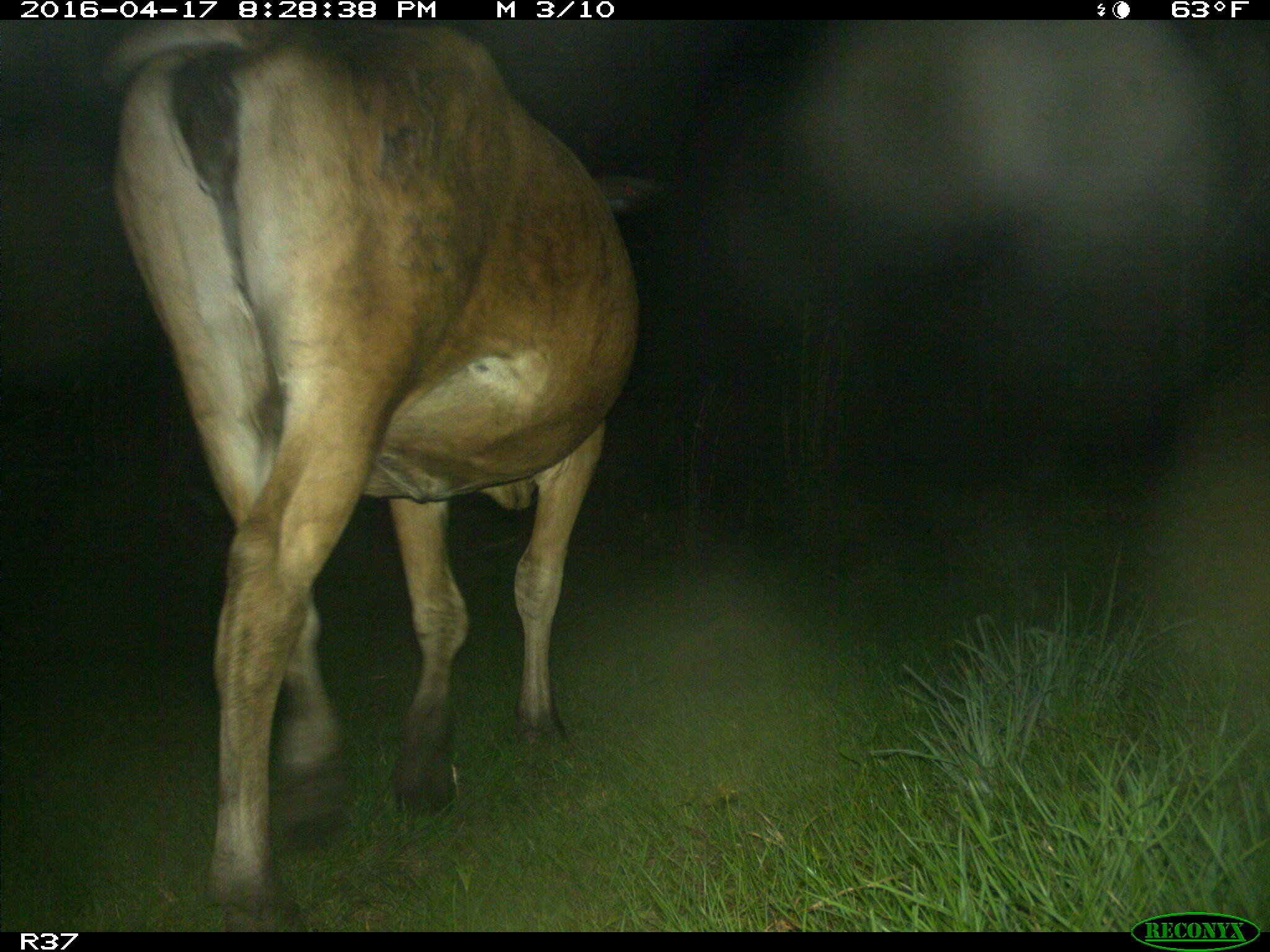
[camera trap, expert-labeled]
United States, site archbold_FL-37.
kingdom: Animalia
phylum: Chordata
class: Mammalia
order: Artiodactyla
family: Bovidae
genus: Bos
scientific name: Bos taurus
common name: domestic cow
Bos taurus (domestic cow).